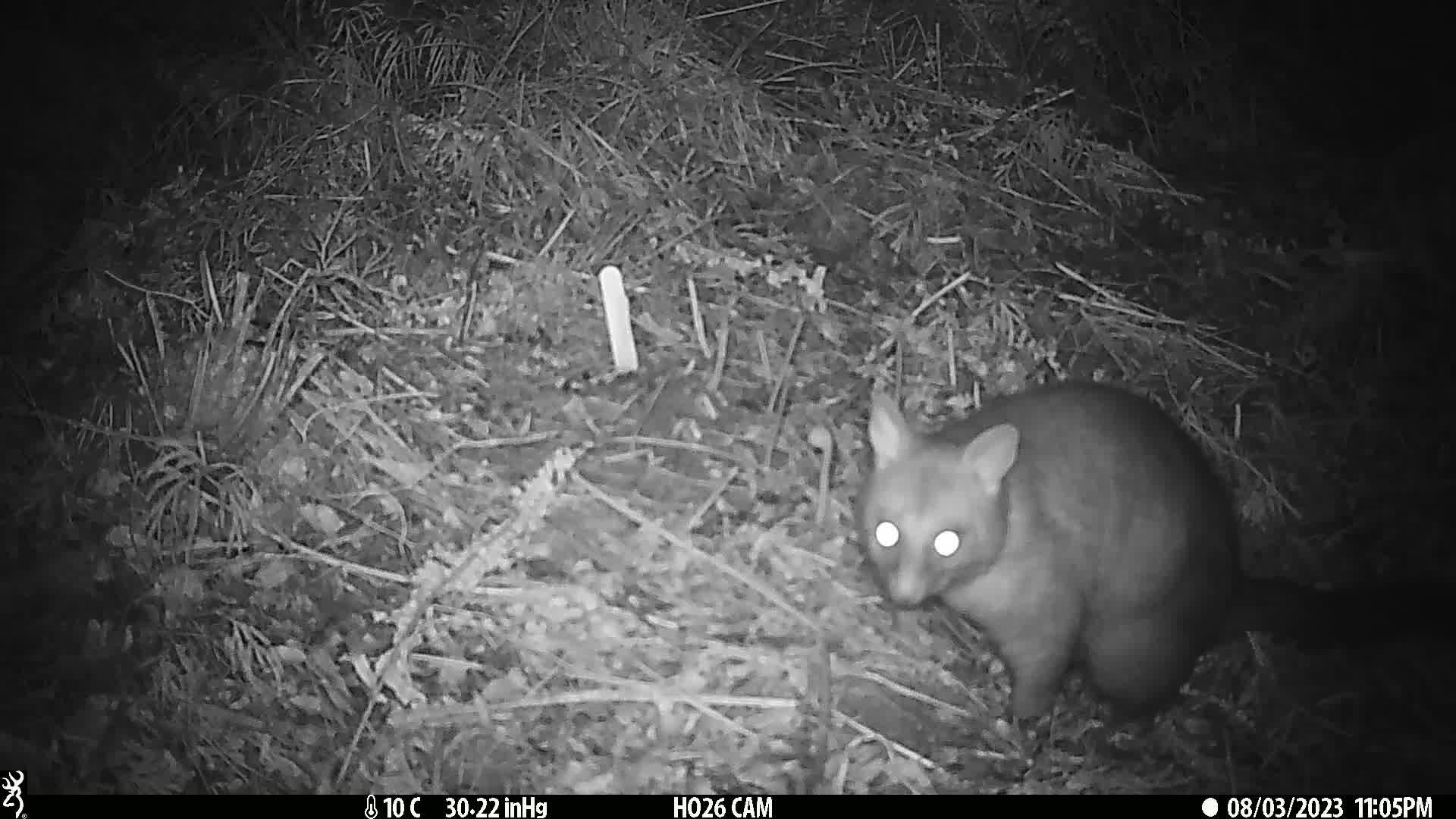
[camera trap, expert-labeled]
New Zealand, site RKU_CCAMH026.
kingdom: Animalia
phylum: Chordata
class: Mammalia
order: Diprotodontia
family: Phalangeridae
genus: Trichosurus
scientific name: Trichosurus vulpecula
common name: common brushtail possum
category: possum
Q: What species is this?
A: Possum (common brushtail possum) (Trichosurus vulpecula).